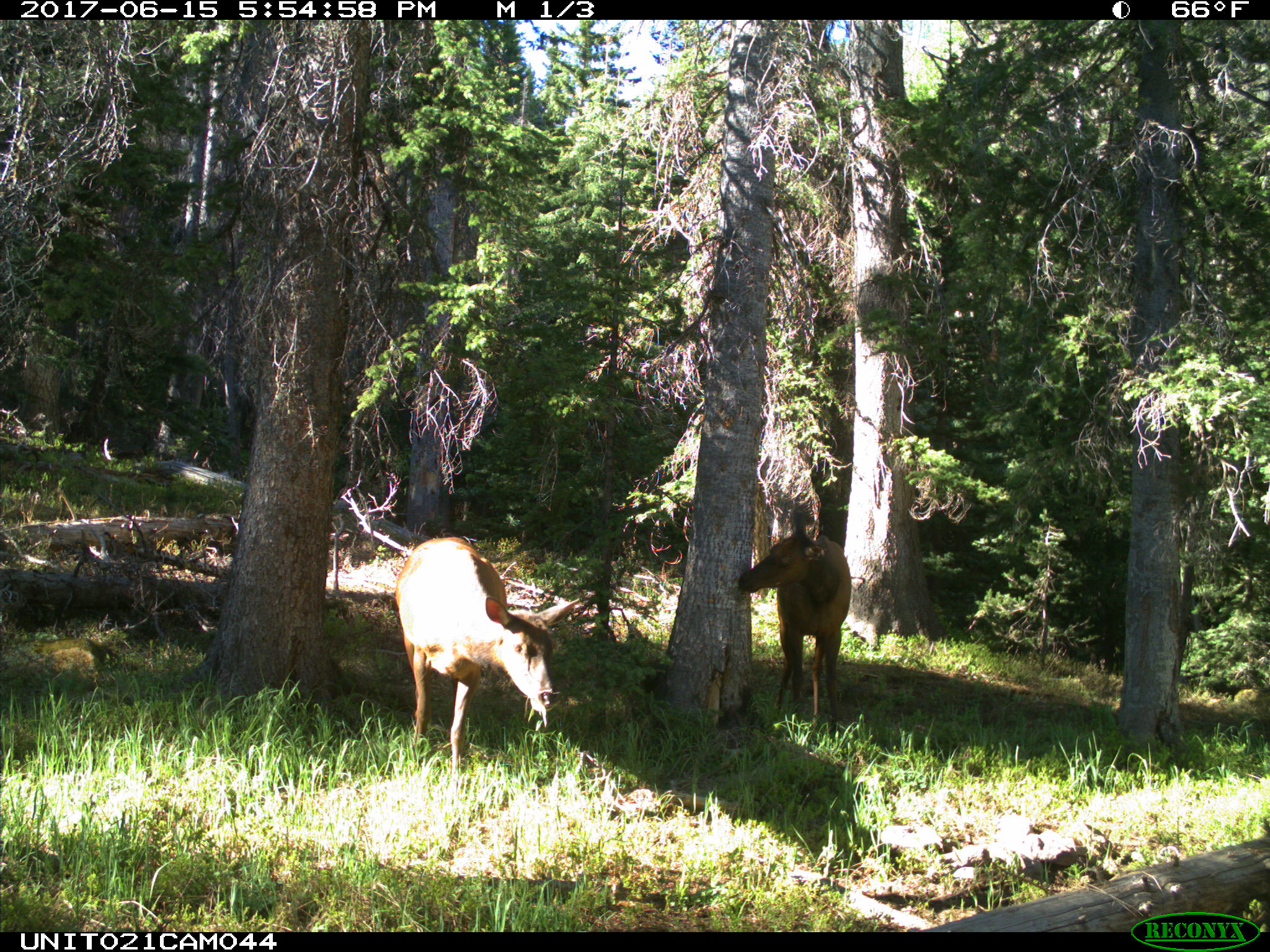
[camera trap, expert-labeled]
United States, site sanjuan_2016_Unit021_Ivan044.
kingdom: Animalia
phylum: Chordata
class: Mammalia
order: Artiodactyla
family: Cervidae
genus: Cervus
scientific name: Cervus elaphus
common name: red deer